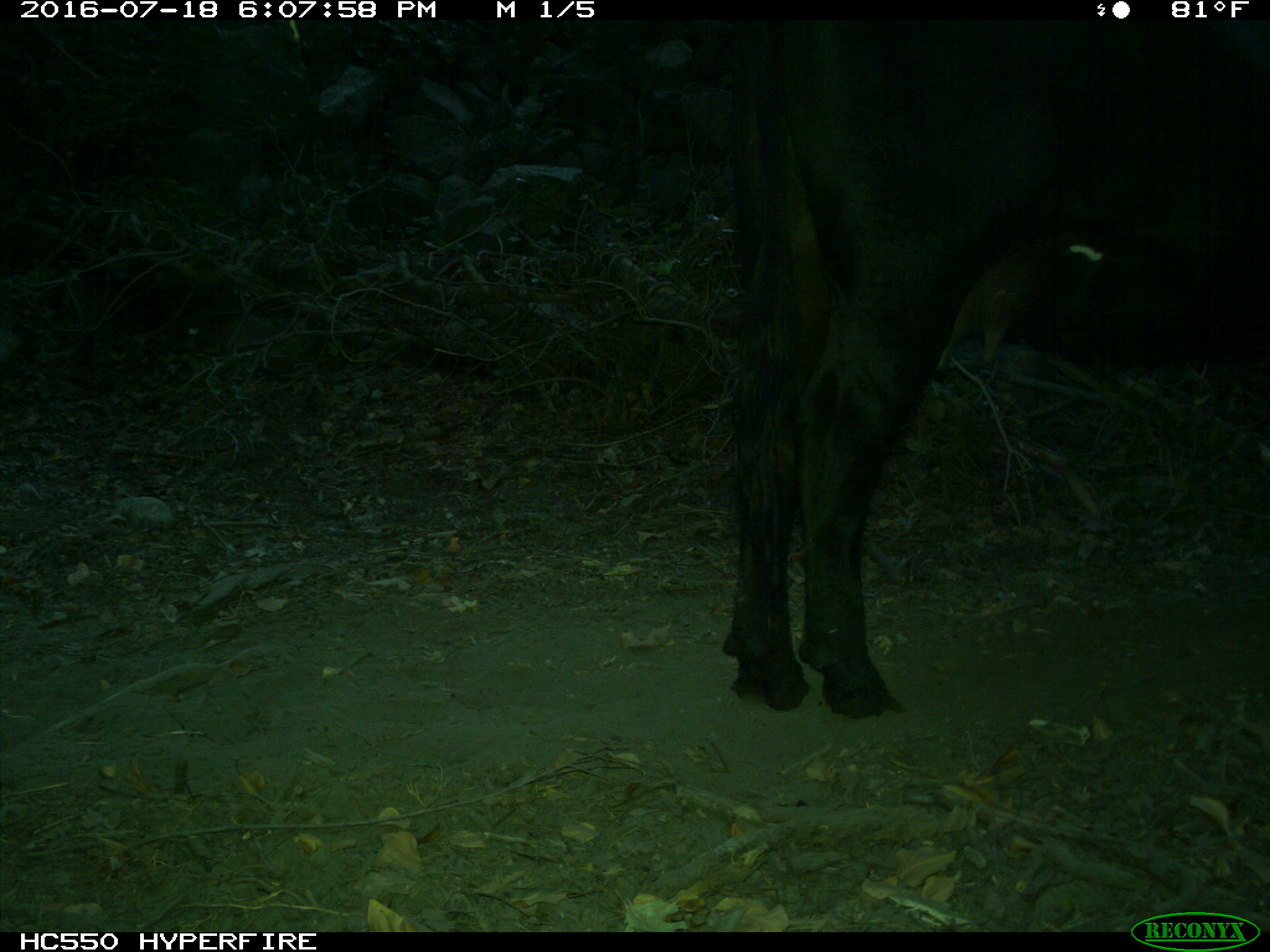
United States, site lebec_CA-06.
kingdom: Animalia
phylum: Chordata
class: Mammalia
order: Artiodactyla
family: Bovidae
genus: Bos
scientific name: Bos taurus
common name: domestic cow